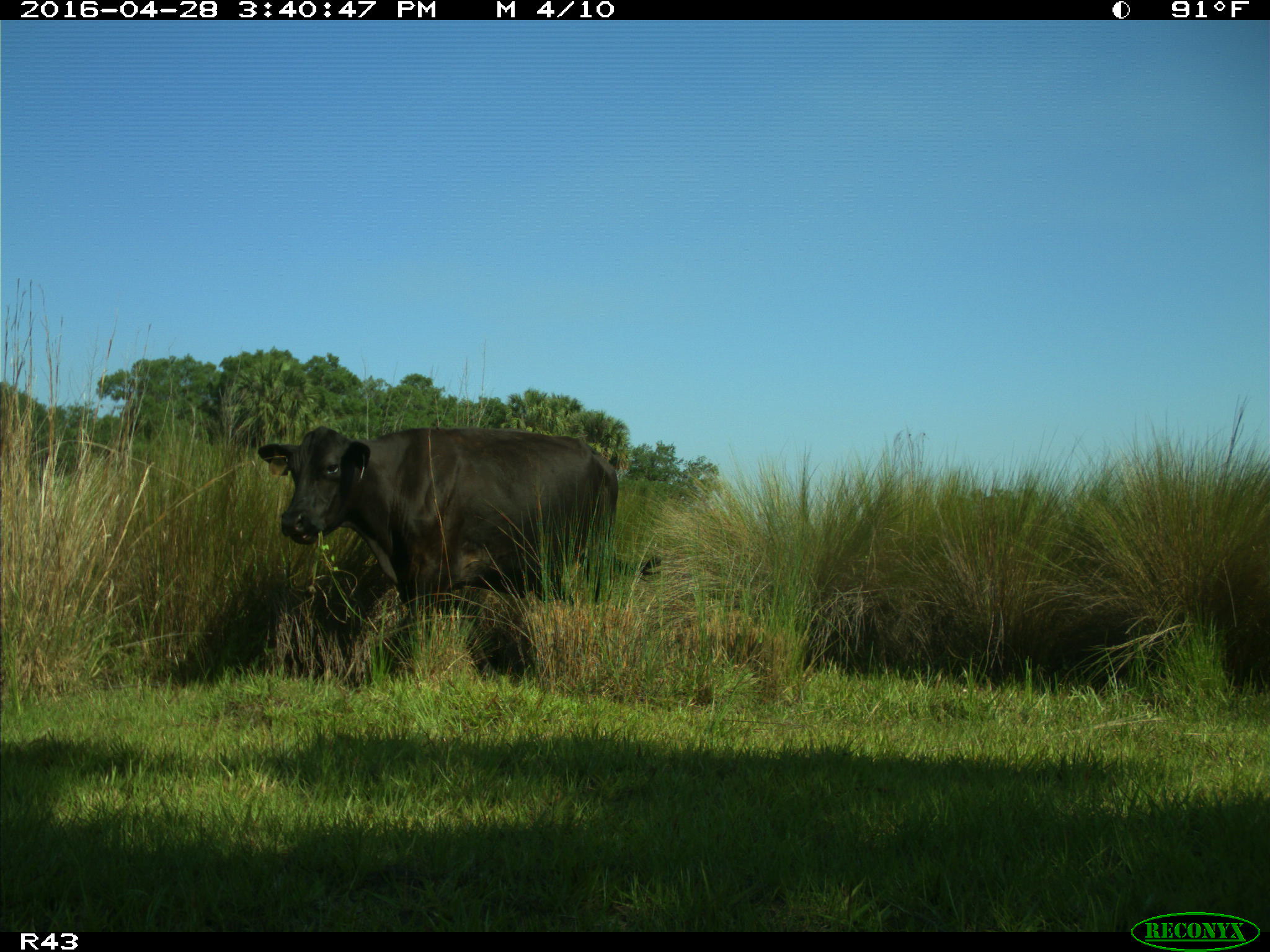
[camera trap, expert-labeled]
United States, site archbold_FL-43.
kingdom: Animalia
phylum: Chordata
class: Mammalia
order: Artiodactyla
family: Bovidae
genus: Bos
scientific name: Bos taurus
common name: domestic cow